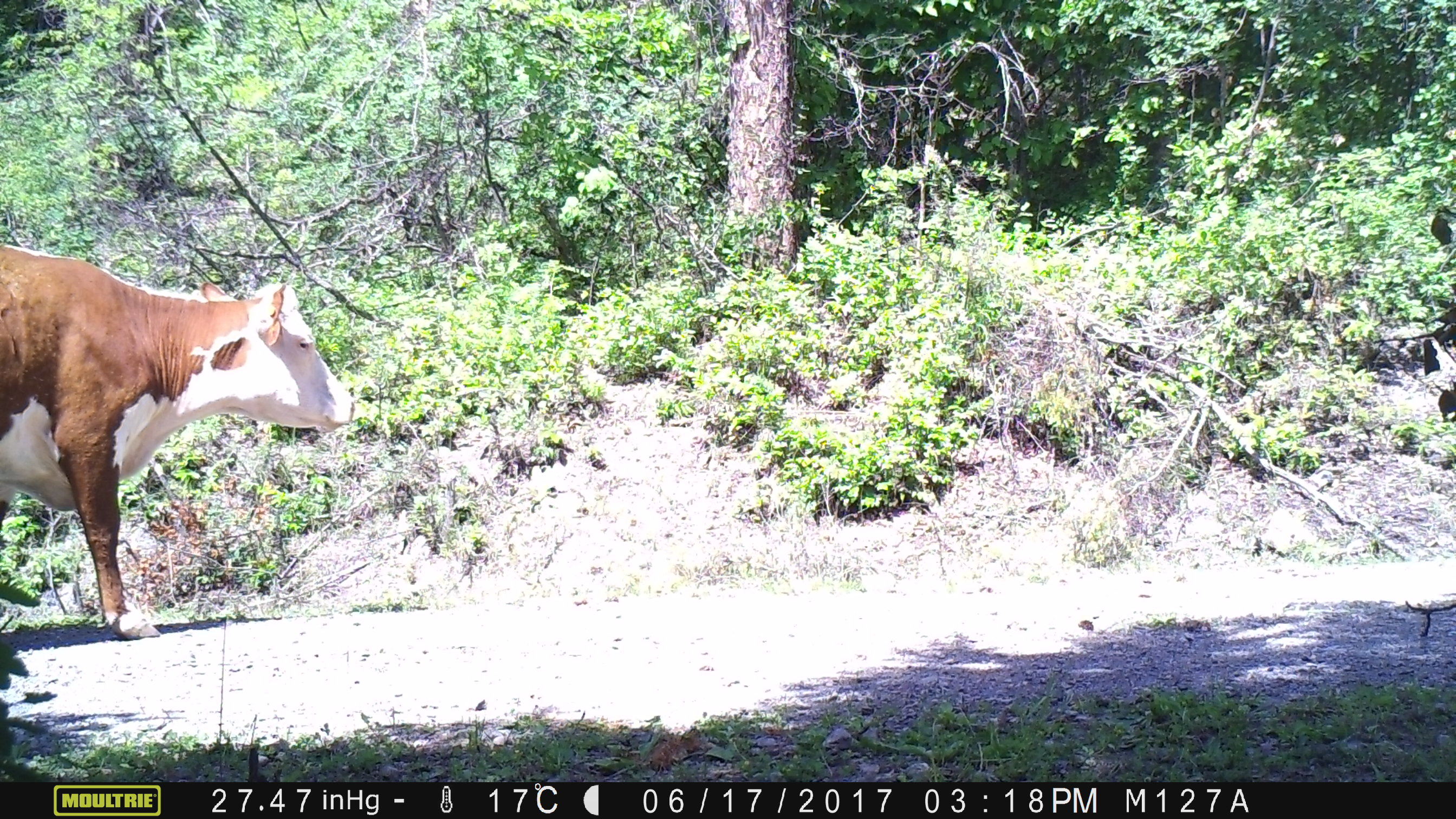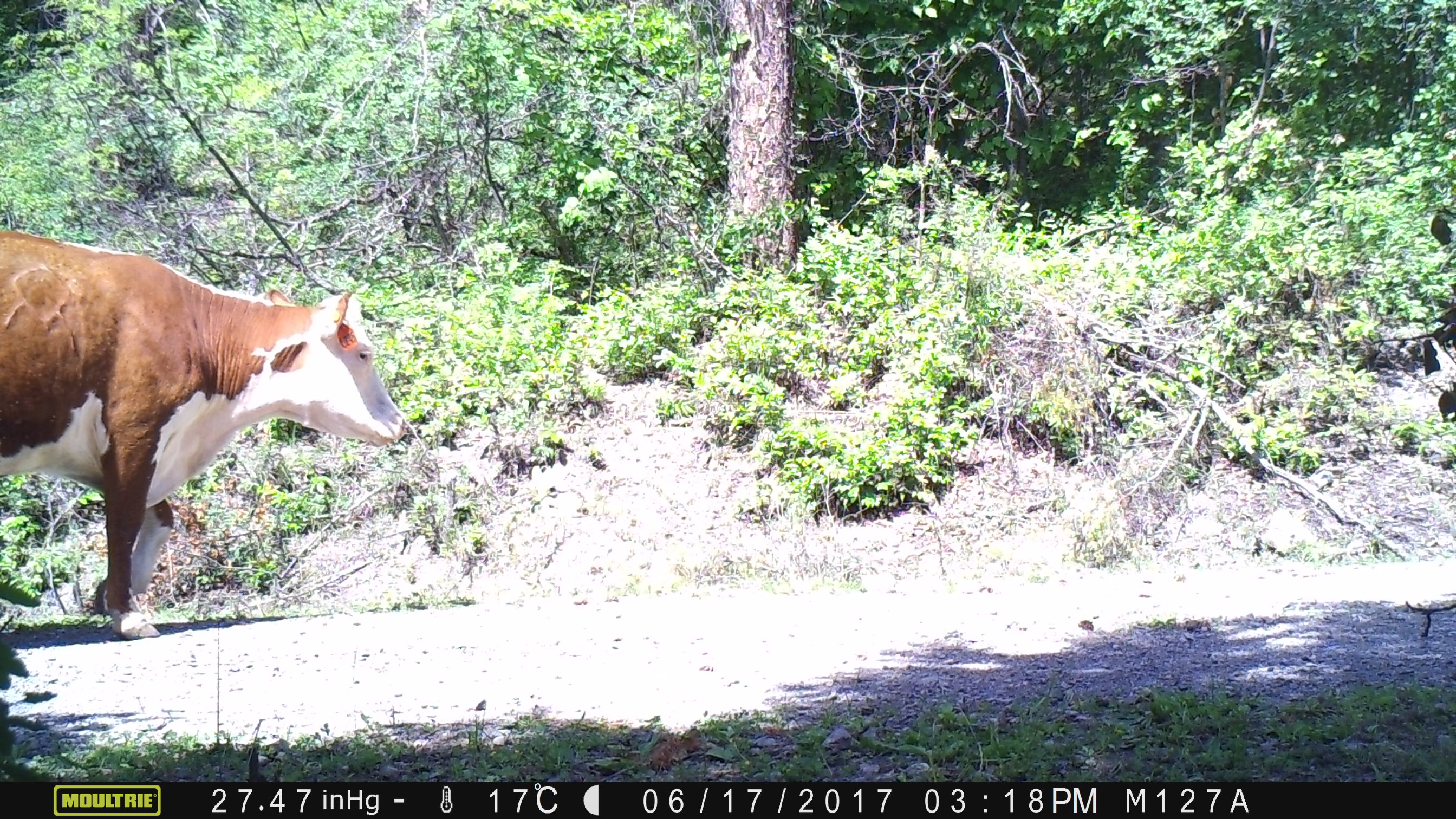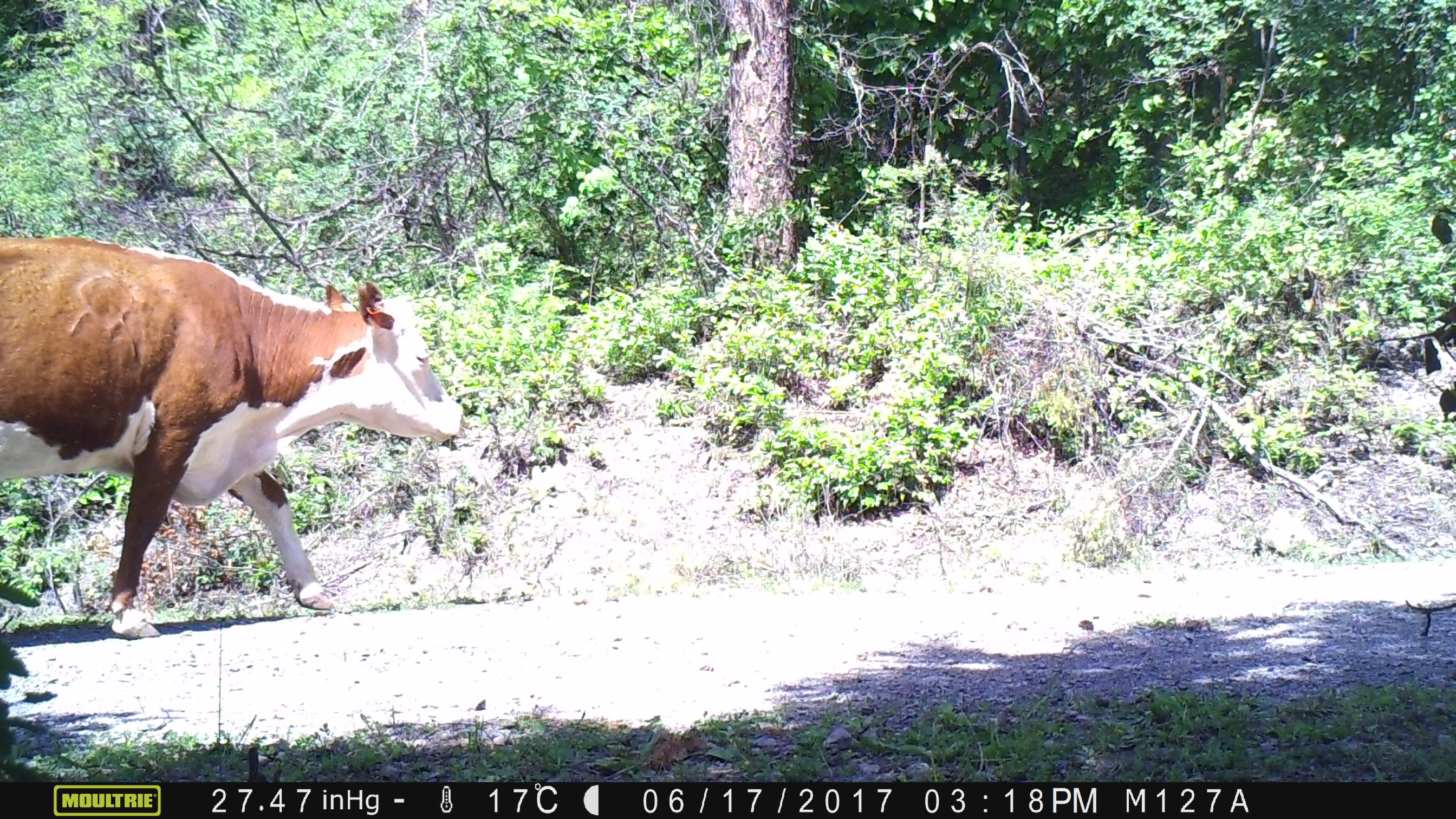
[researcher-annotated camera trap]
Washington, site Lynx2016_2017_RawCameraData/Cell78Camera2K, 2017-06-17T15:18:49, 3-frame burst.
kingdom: Animalia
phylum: Chordata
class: Mammalia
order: Artiodactyla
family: Bovidae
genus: Bos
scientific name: Bos taurus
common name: domestic cattle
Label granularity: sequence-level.